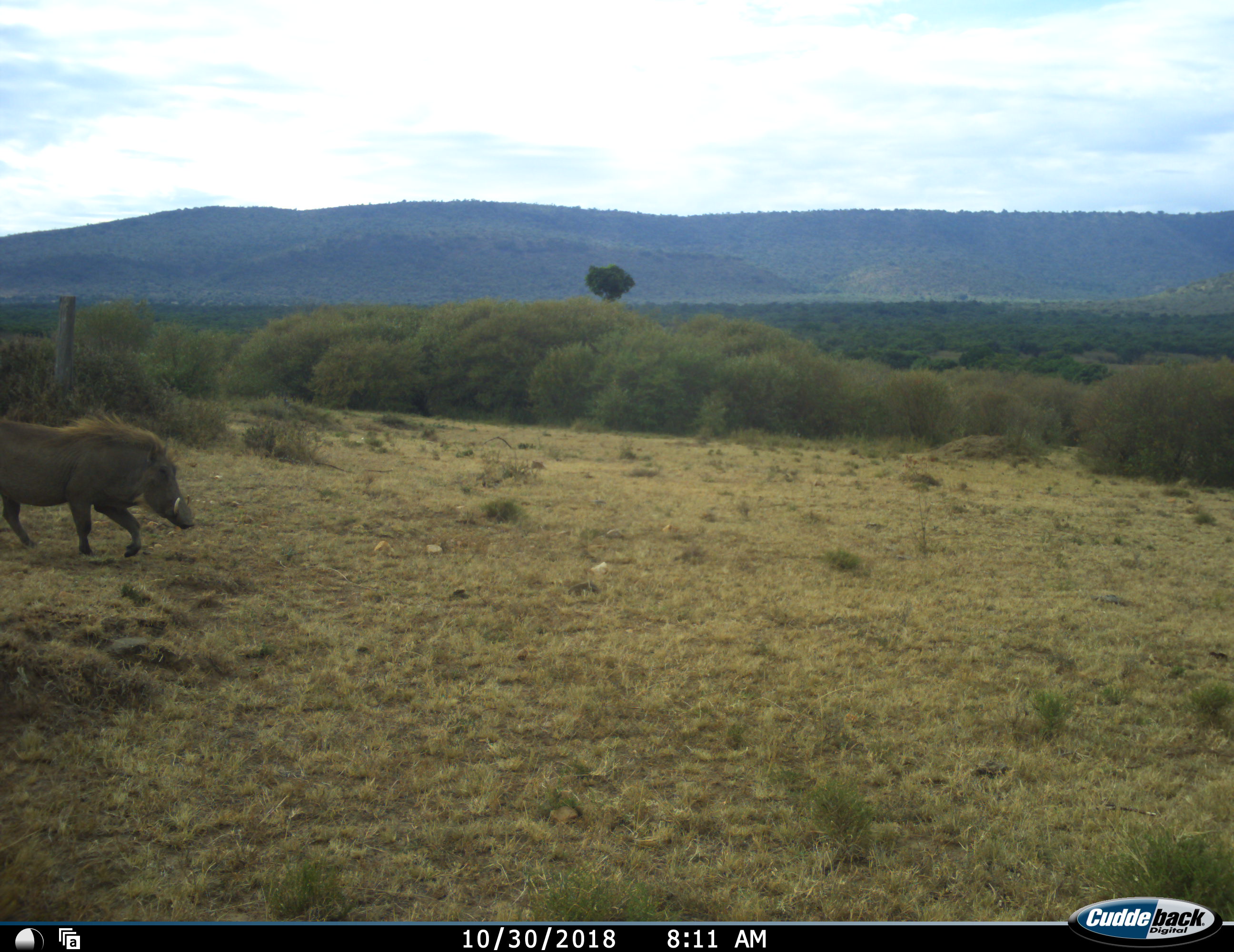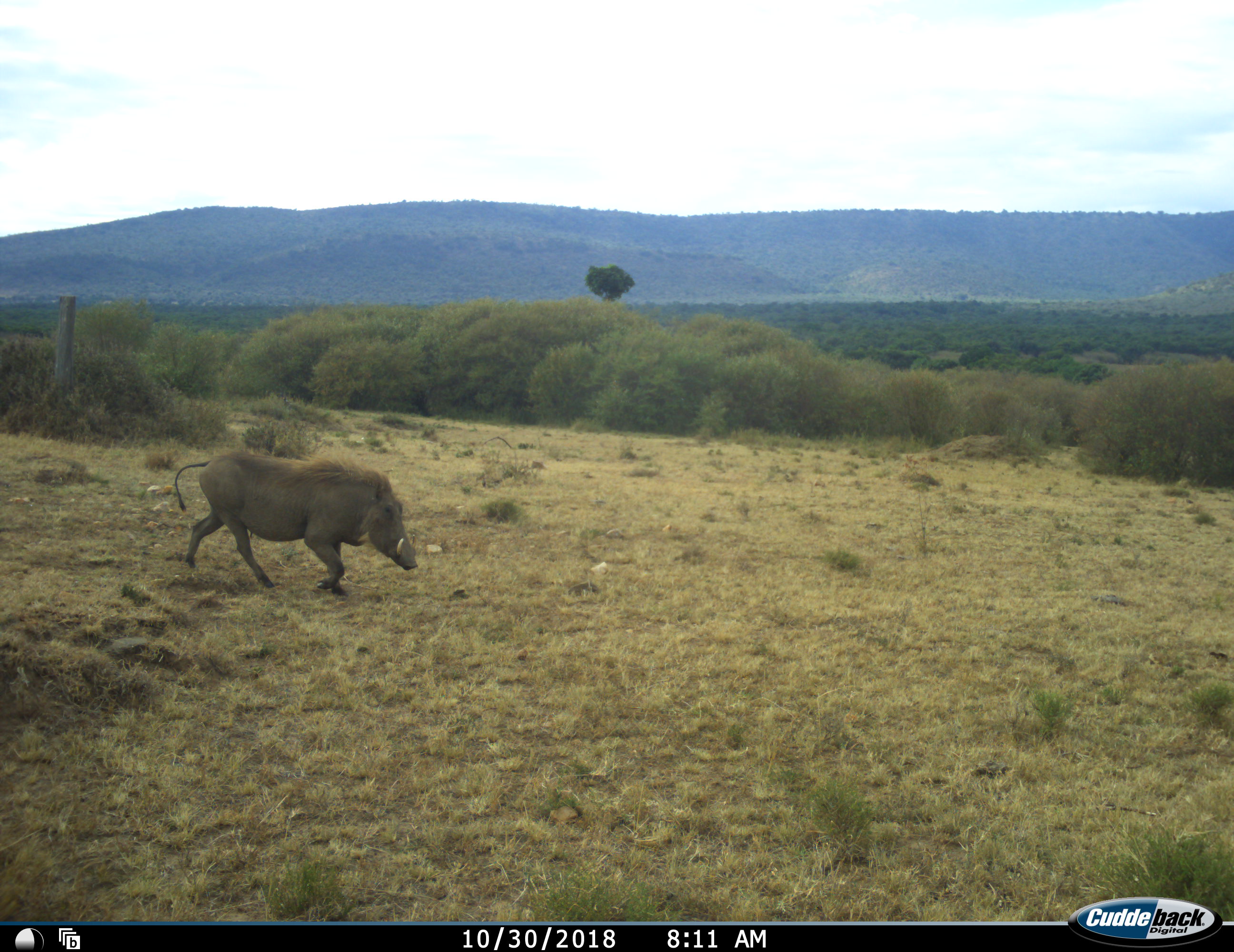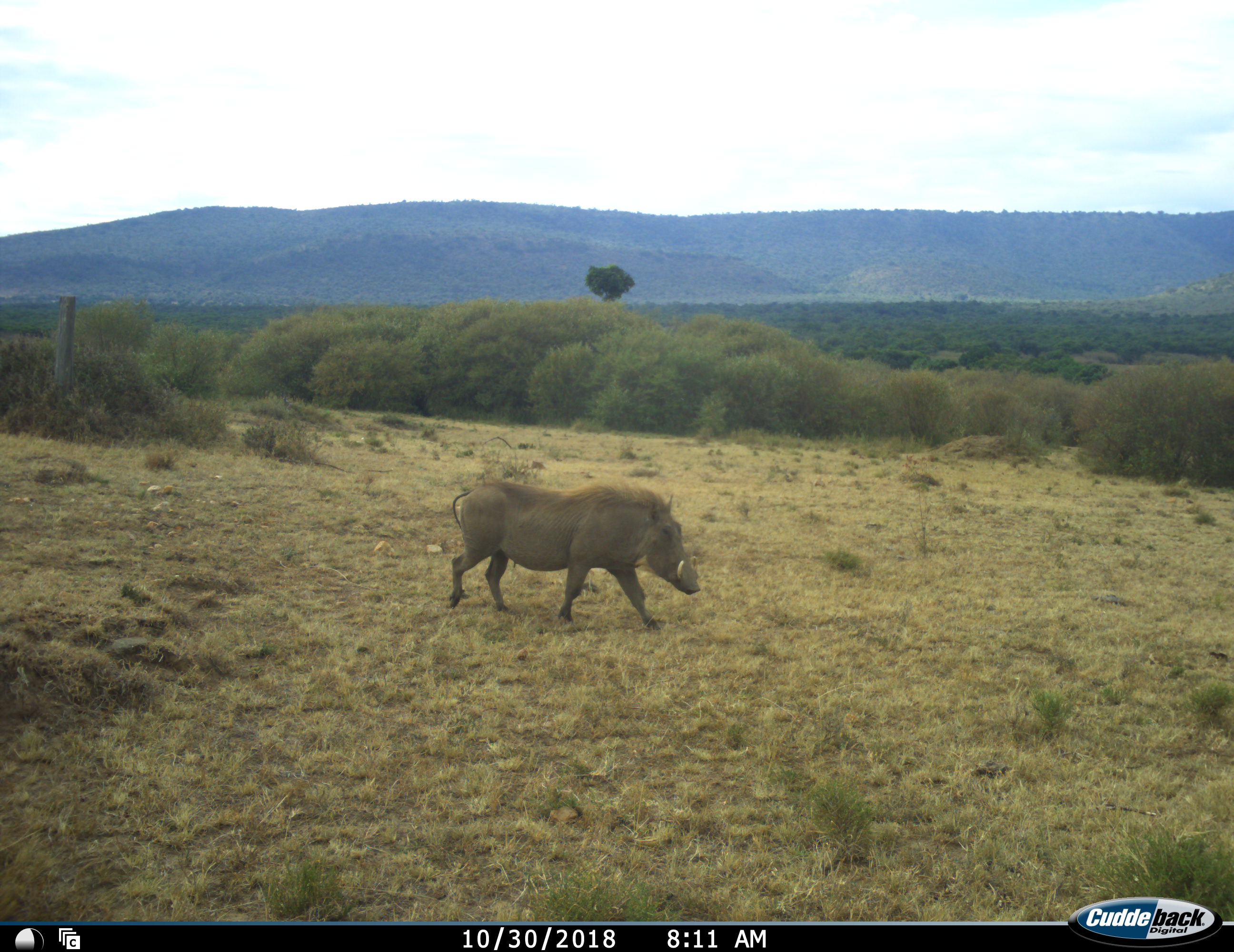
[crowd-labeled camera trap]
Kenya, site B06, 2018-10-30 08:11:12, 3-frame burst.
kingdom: Animalia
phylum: Chordata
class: Mammalia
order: Artiodactyla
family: Suidae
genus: Phacochoerus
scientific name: Phacochoerus africanus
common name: warthog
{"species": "warthog (Phacochoerus africanus)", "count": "1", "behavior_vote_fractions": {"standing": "0%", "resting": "0%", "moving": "100%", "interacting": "0%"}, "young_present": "0%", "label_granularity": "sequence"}